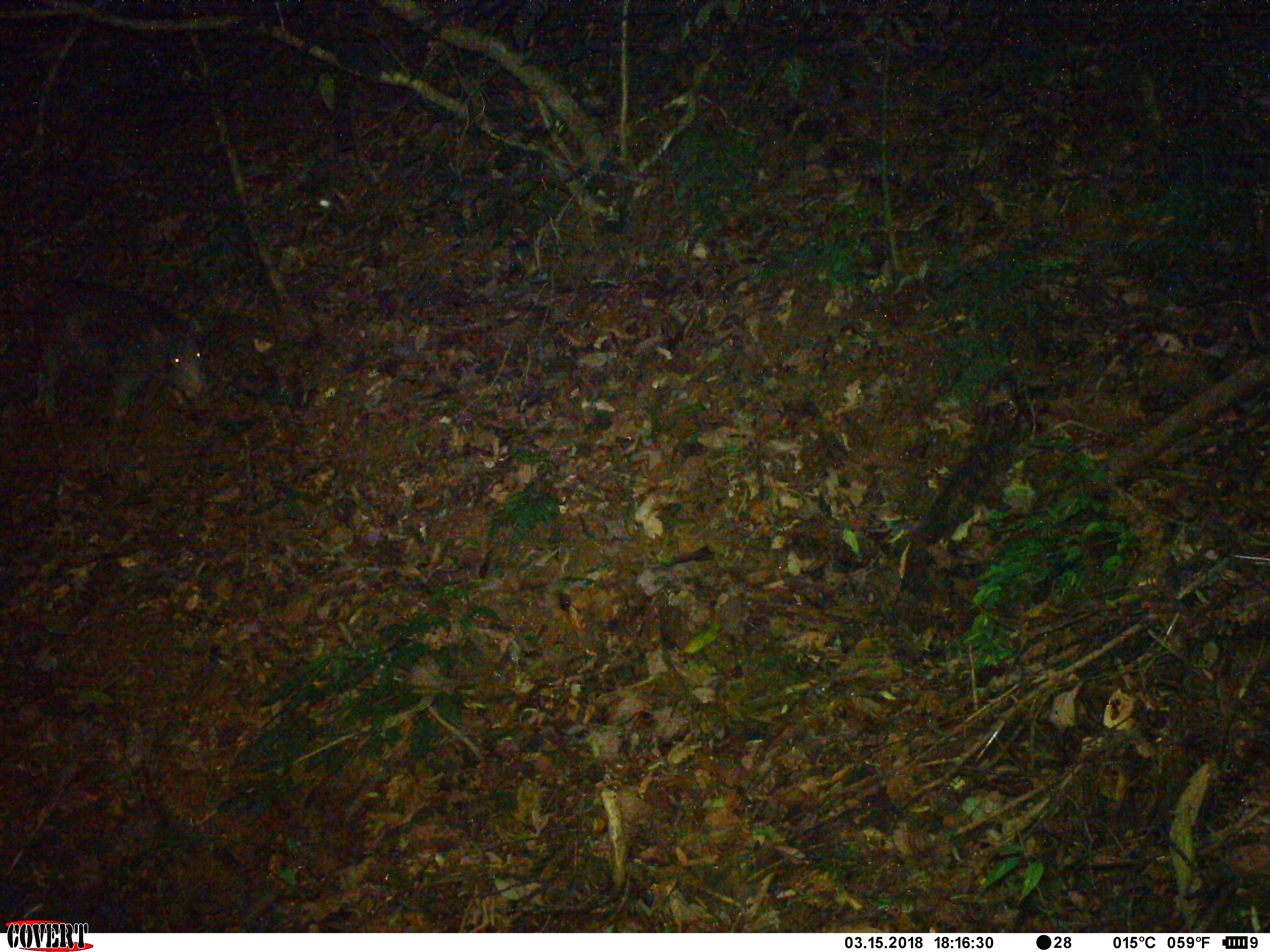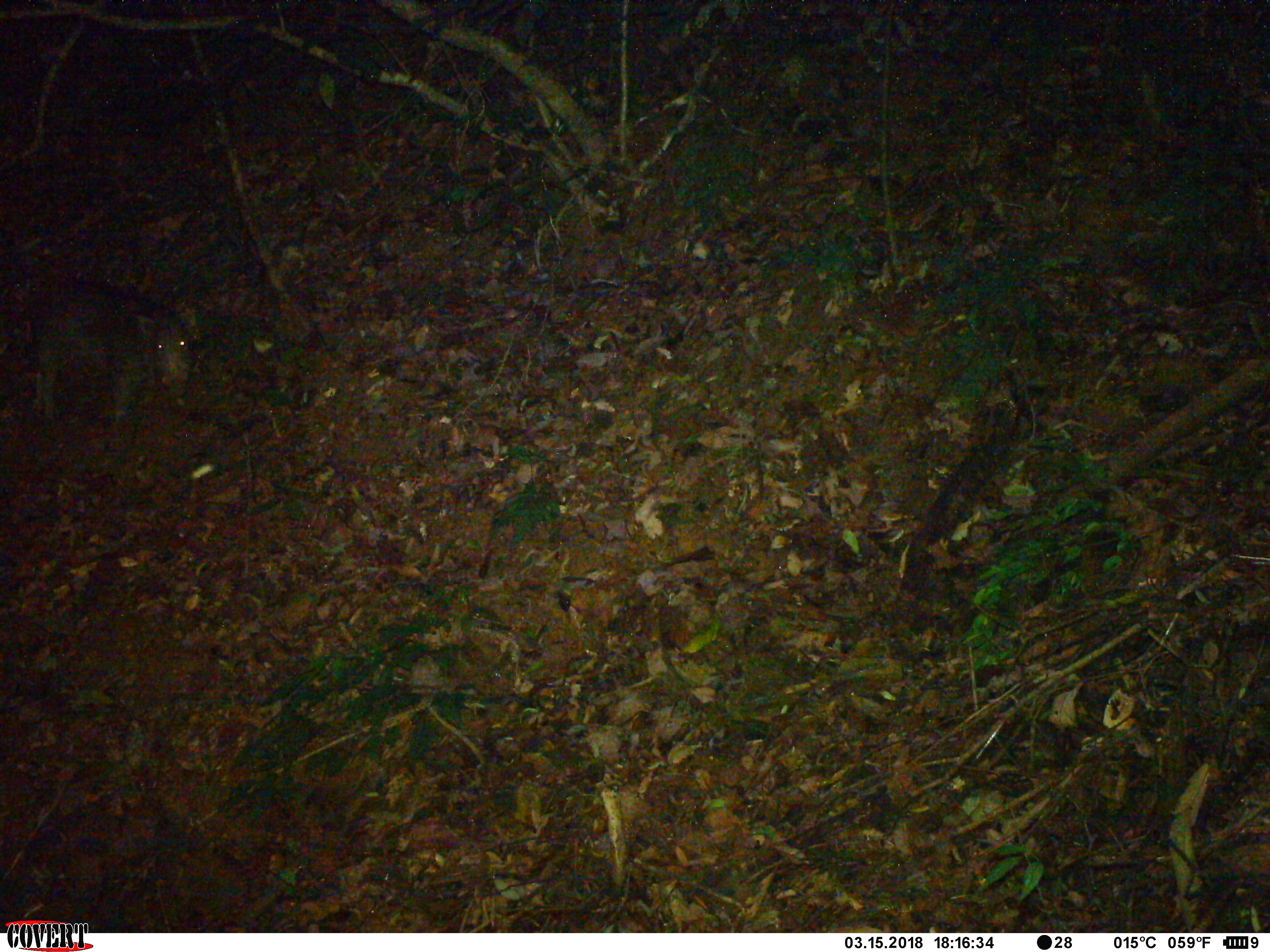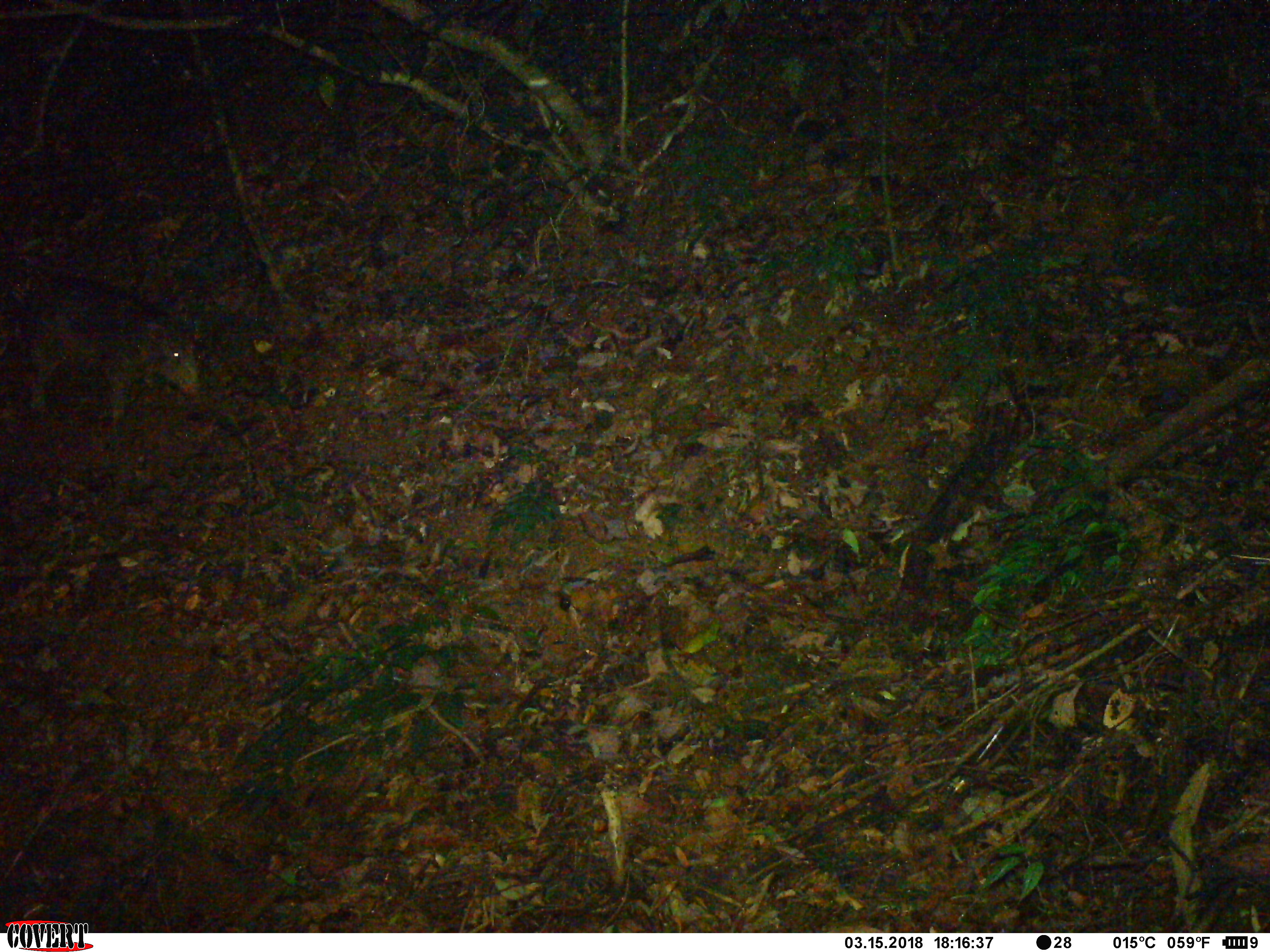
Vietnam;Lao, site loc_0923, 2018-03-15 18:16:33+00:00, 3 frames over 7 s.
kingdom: Animalia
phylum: Chordata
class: Mammalia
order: Artiodactyla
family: Suidae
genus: Sus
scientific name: Sus scrofa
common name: eurasian wild pig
Eurasian wild pig (Sus scrofa). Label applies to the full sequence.